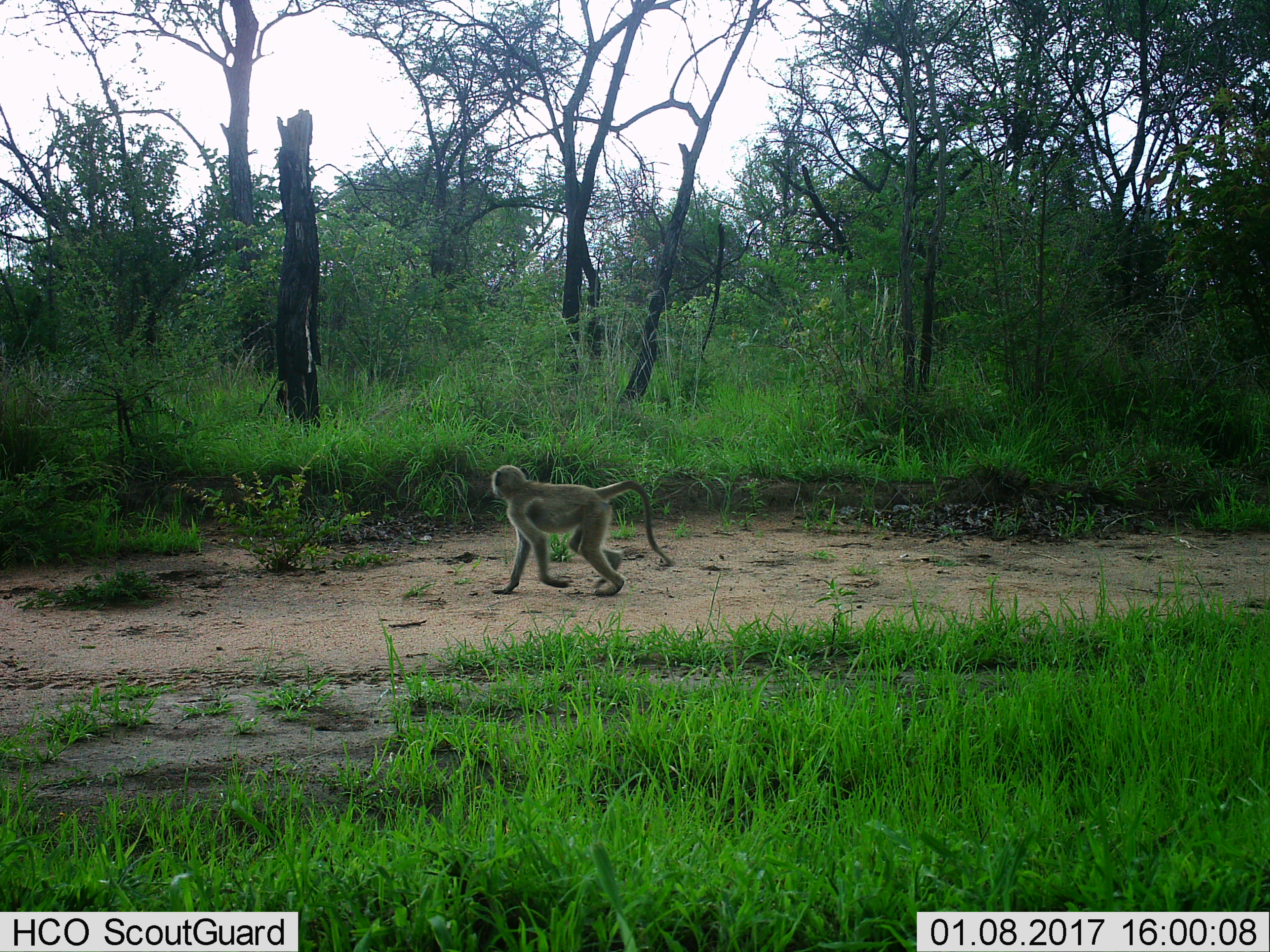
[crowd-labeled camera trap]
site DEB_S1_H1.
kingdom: Animalia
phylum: Chordata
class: Mammalia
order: Primates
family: Cercopithecidae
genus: Papio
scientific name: Papio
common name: baboon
Baboon (Papio), count 1. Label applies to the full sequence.